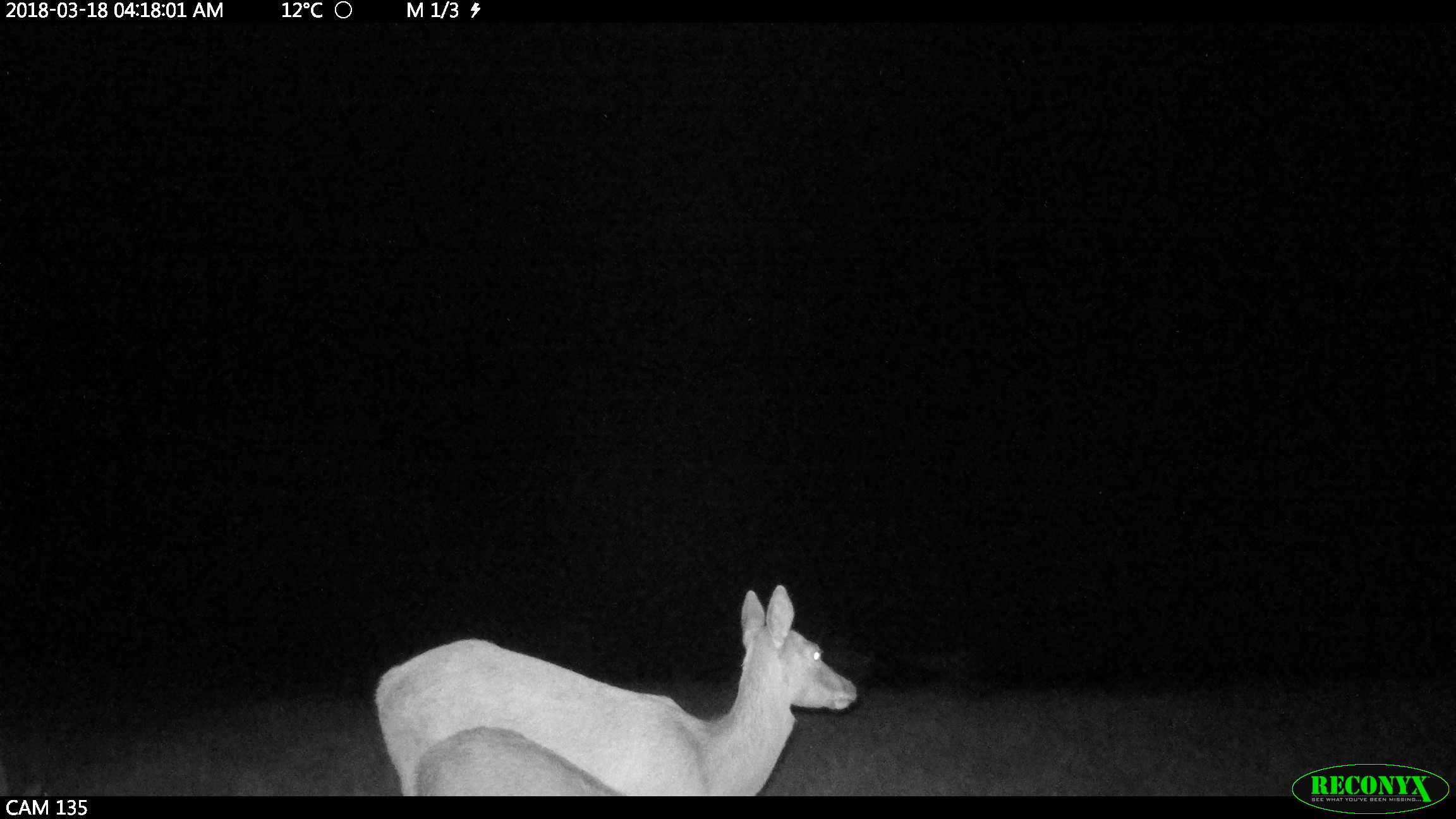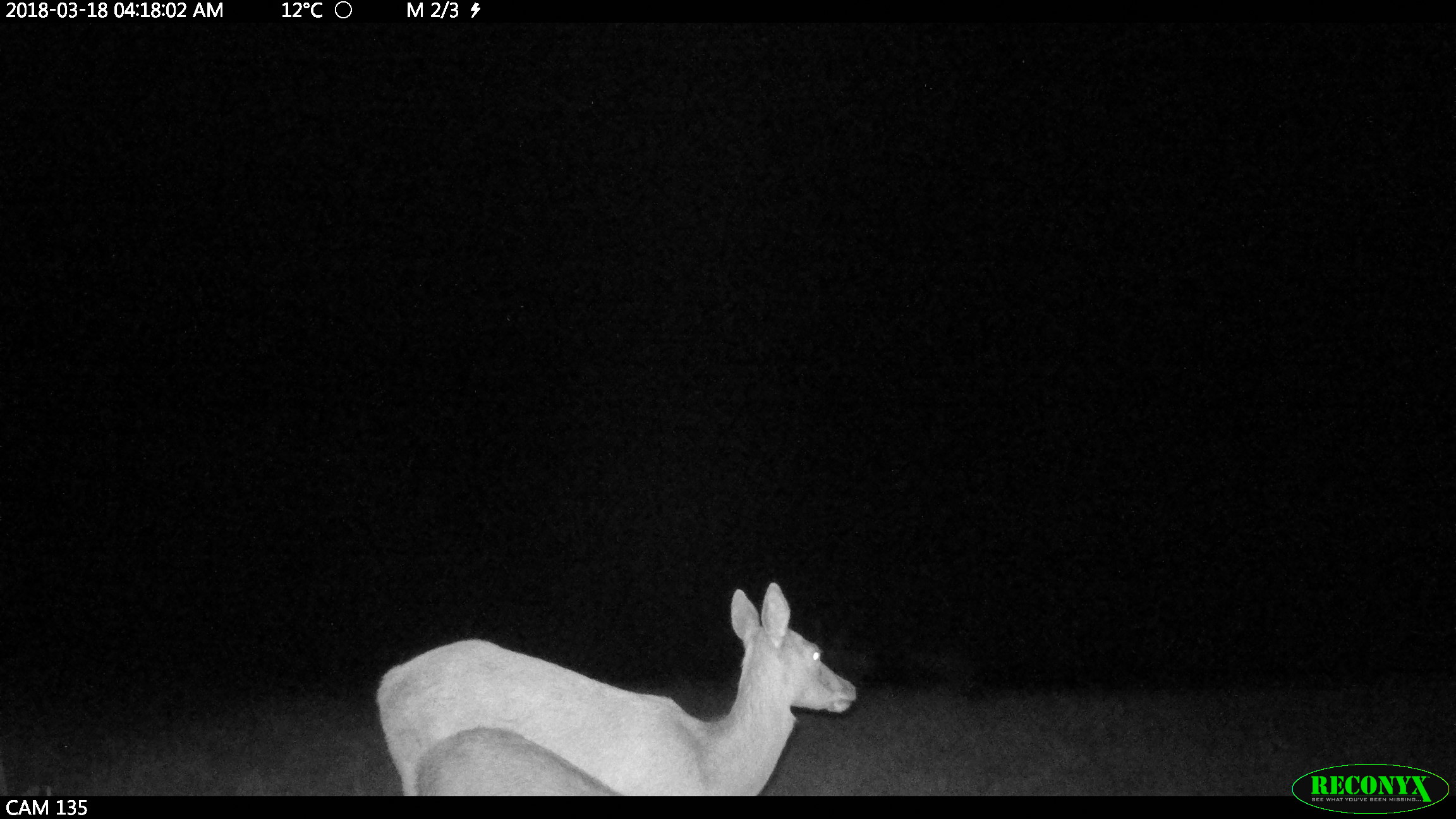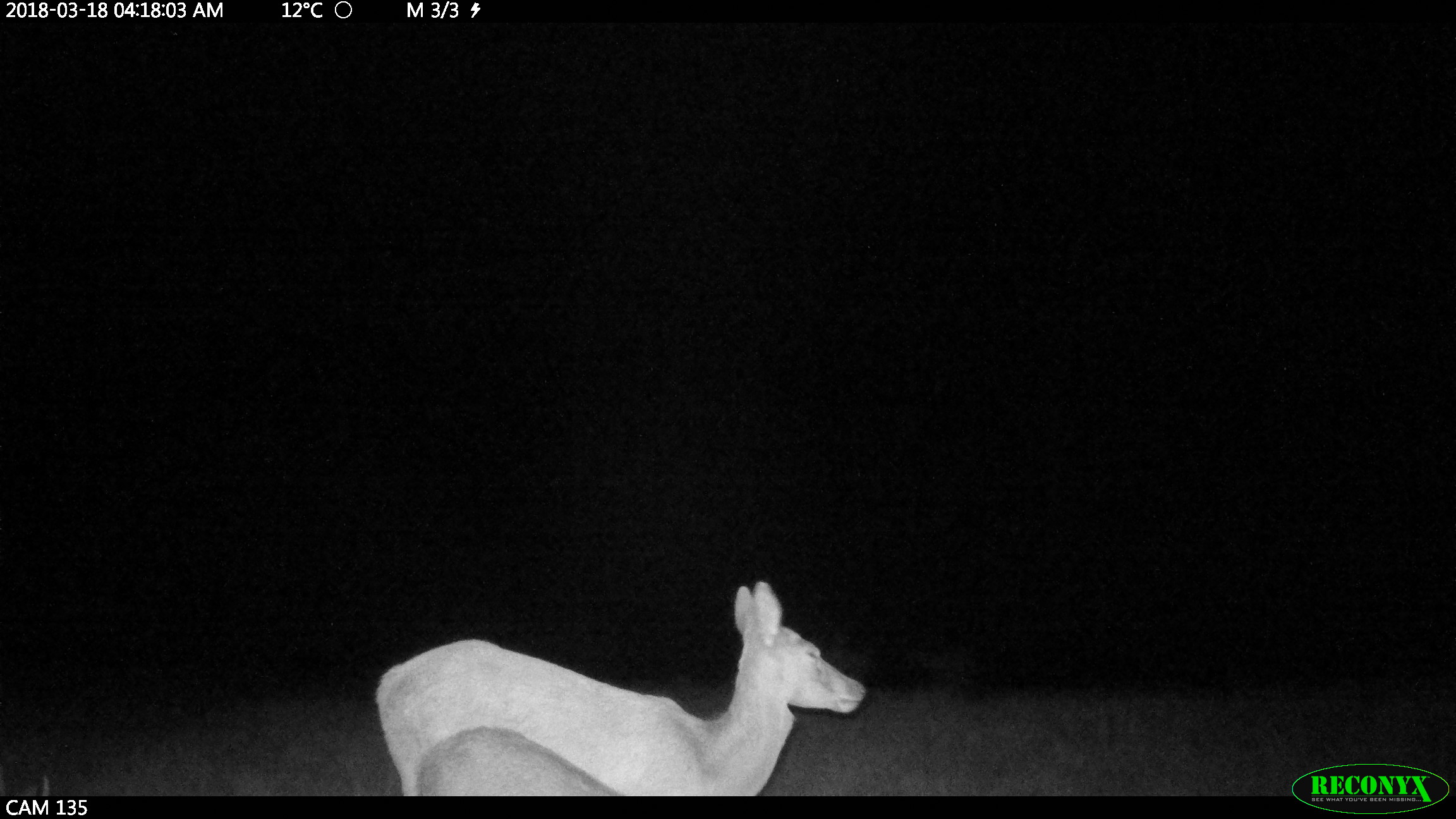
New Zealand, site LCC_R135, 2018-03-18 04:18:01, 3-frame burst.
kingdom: Animalia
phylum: Chordata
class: Mammalia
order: Artiodactyla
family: Cervidae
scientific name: Cervidae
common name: deer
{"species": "deer (Cervidae)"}